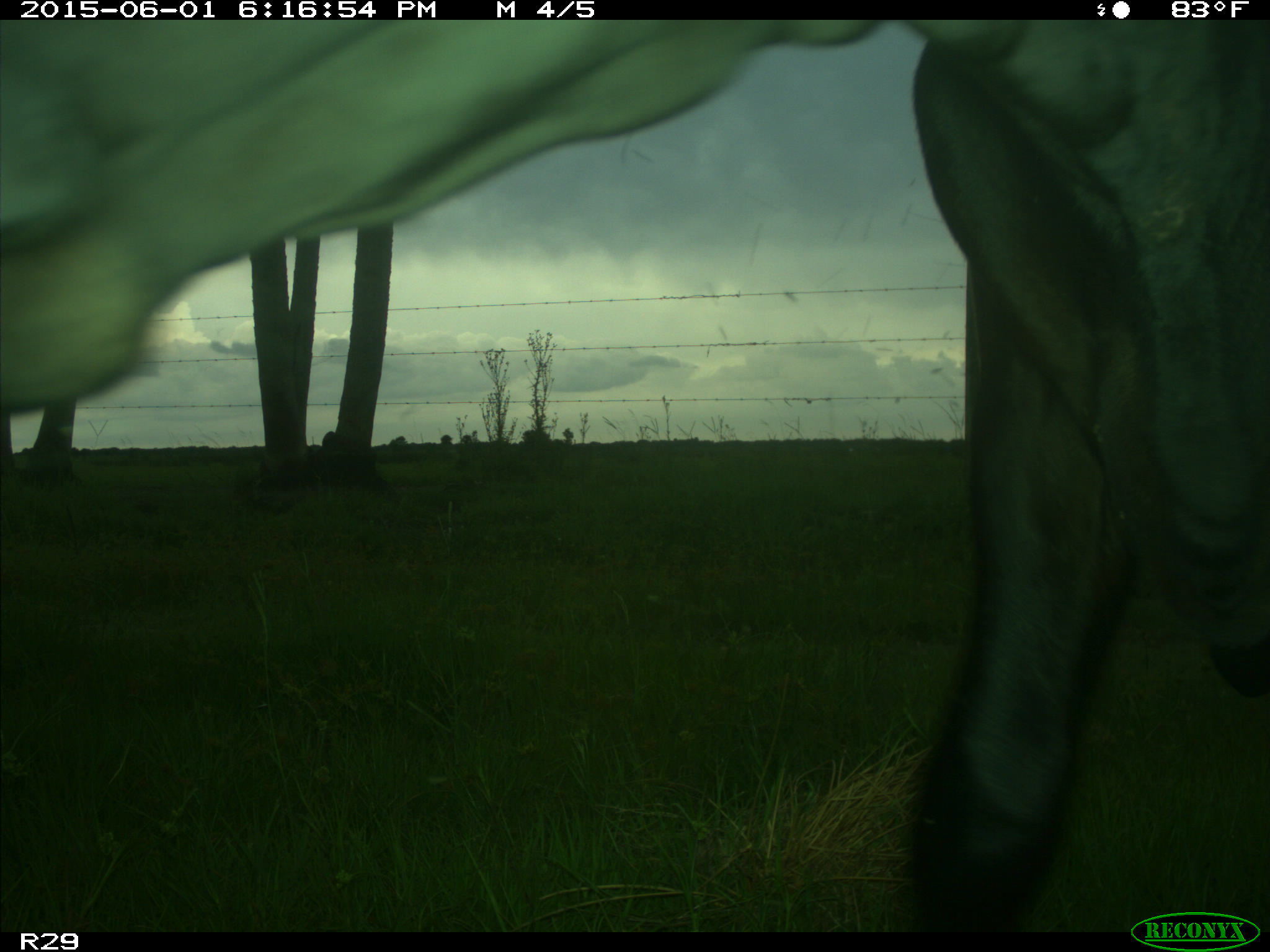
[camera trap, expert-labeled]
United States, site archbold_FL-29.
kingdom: Animalia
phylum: Chordata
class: Mammalia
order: Artiodactyla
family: Bovidae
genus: Bos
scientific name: Bos taurus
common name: domestic cow